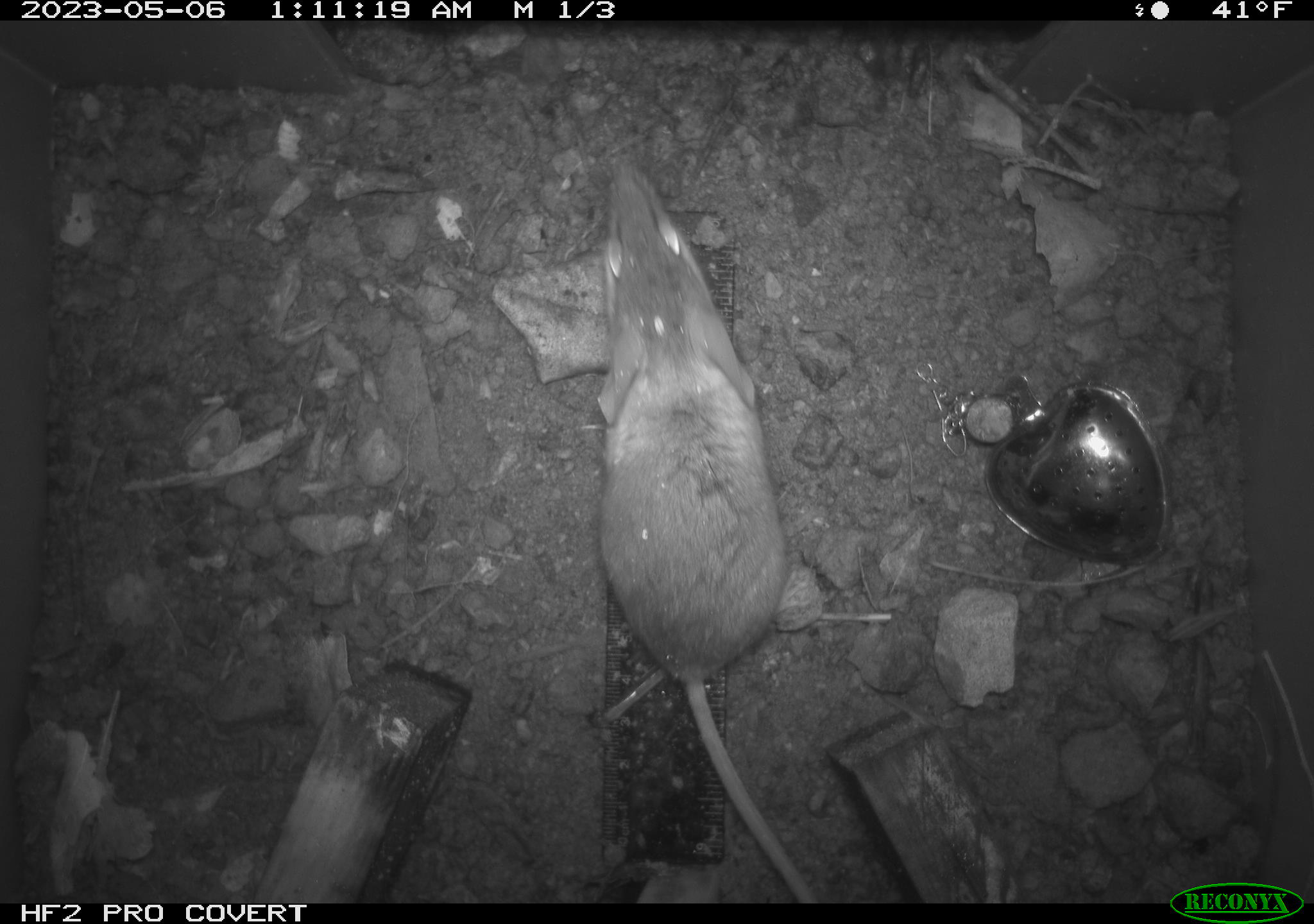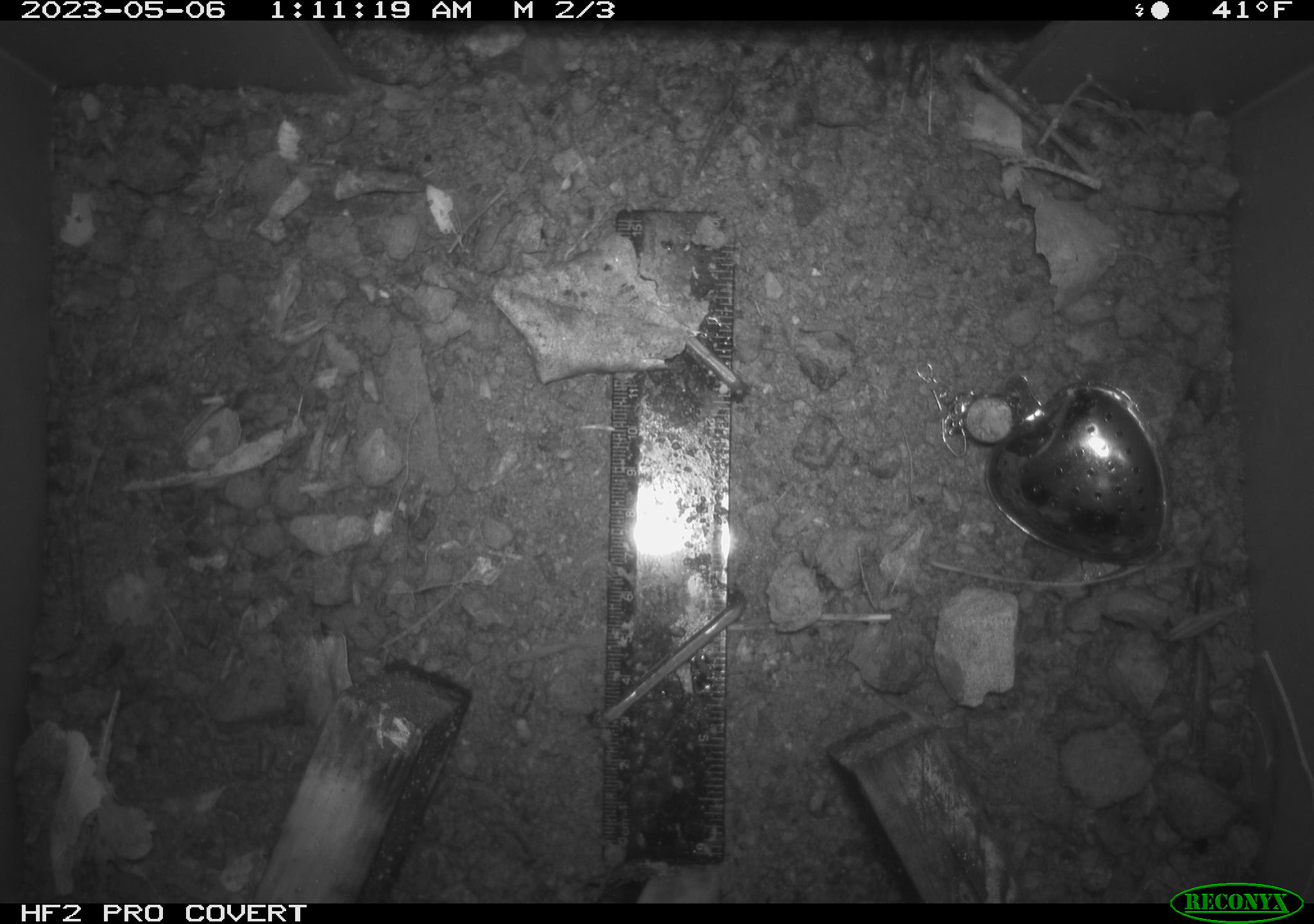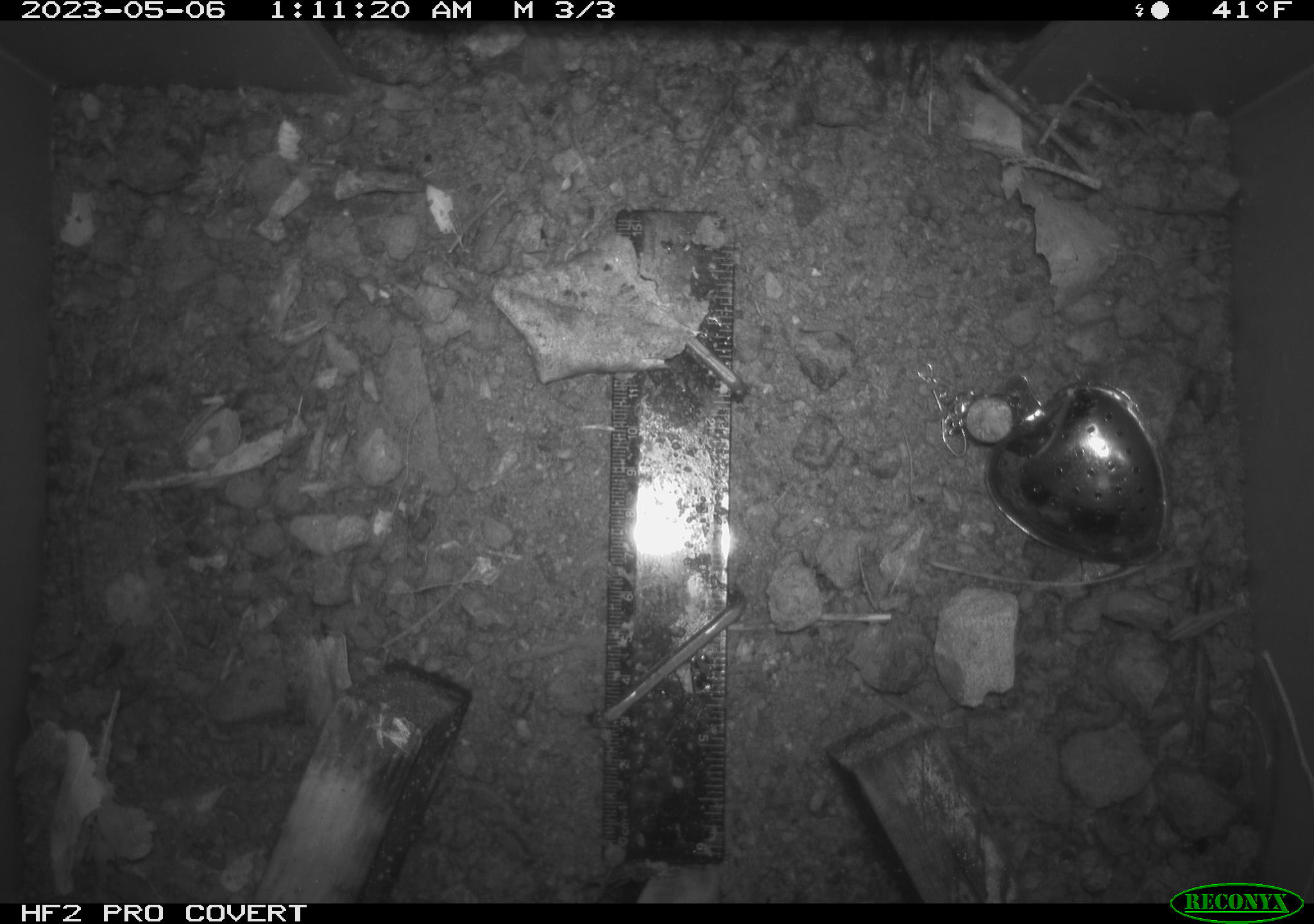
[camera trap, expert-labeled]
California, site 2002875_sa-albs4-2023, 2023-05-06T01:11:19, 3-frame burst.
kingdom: Animalia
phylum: Chordata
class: Mammalia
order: Rodentia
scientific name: Rodentia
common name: mouse species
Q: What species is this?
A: Mouse species (Rodentia).